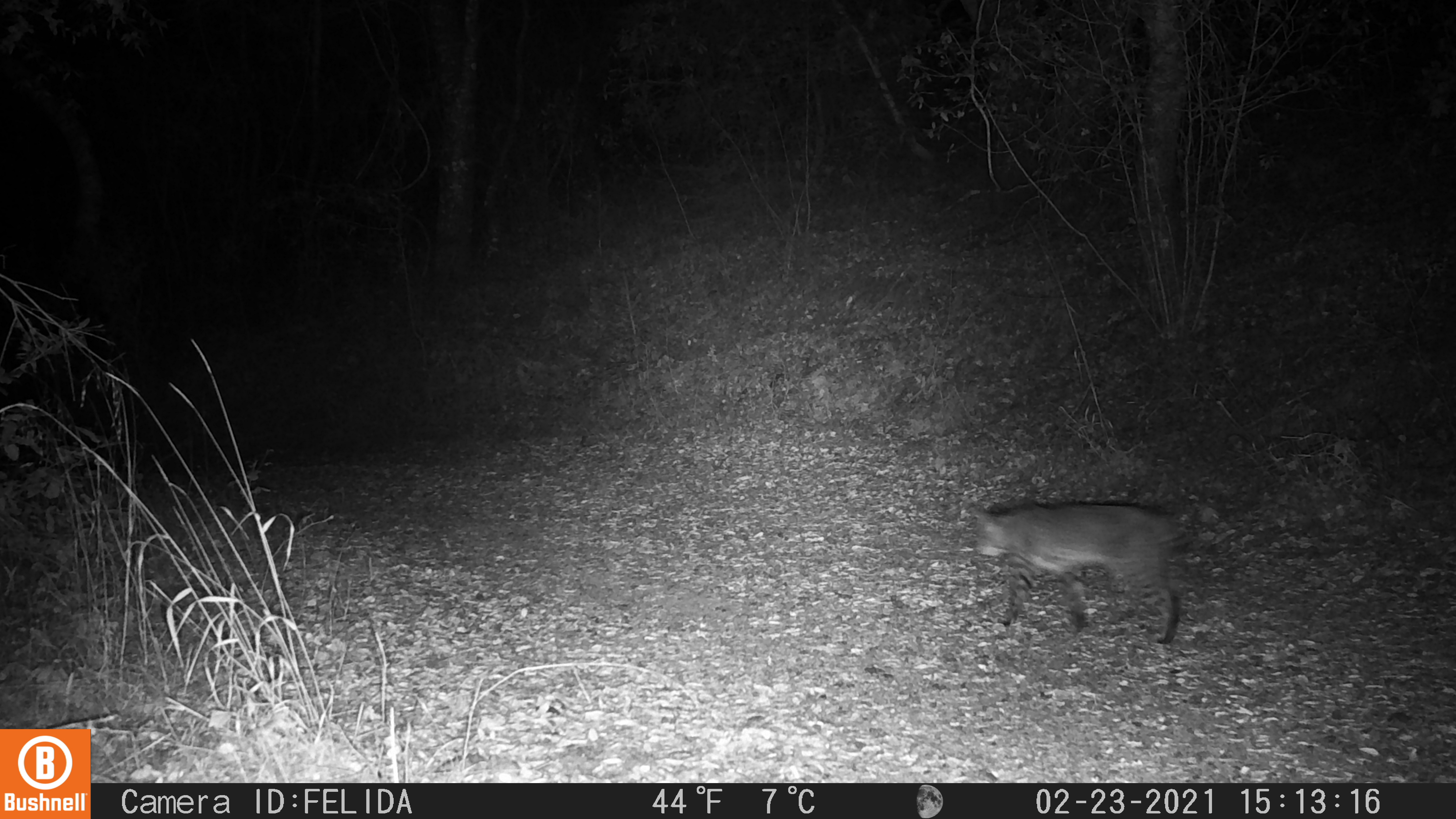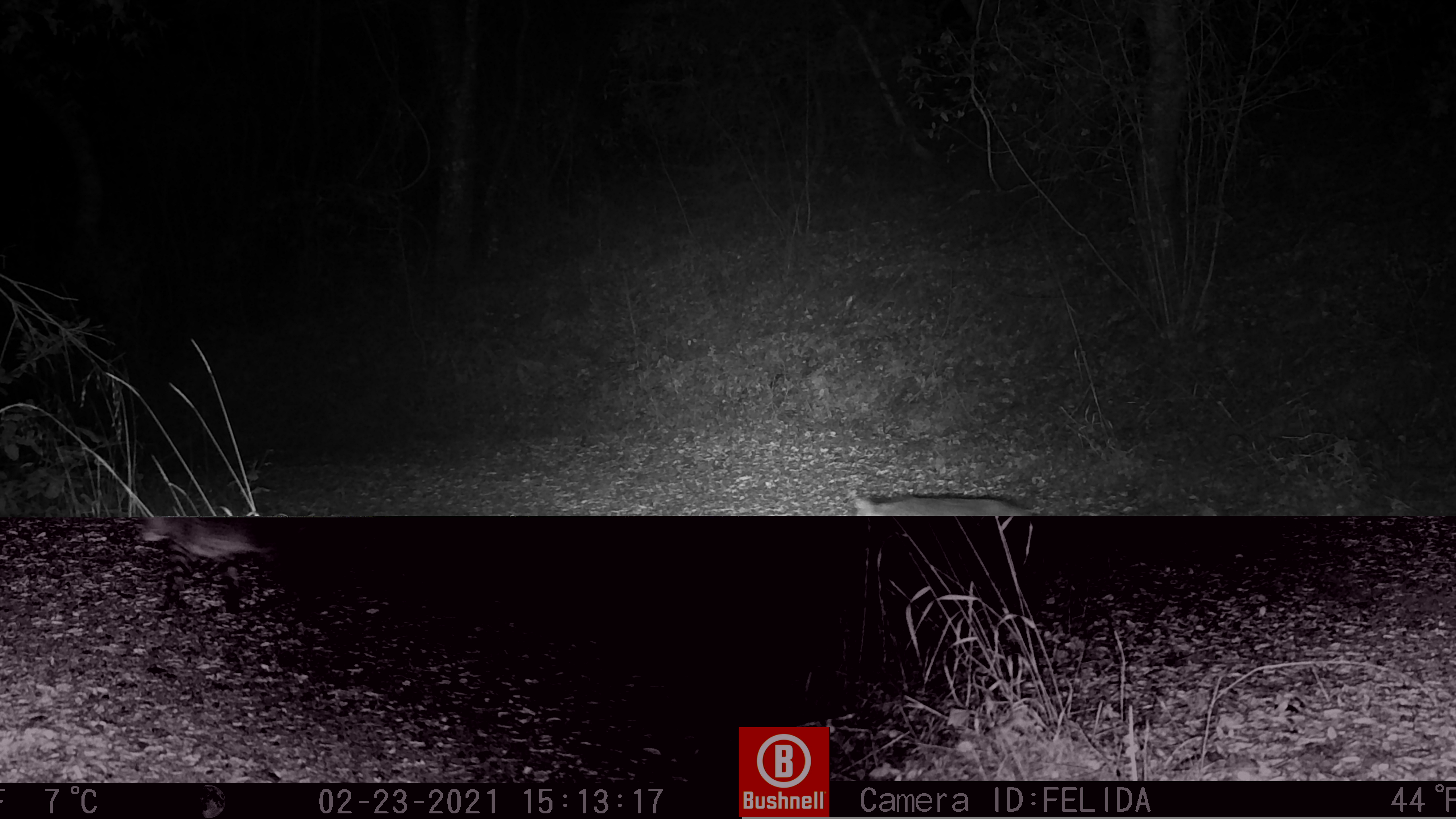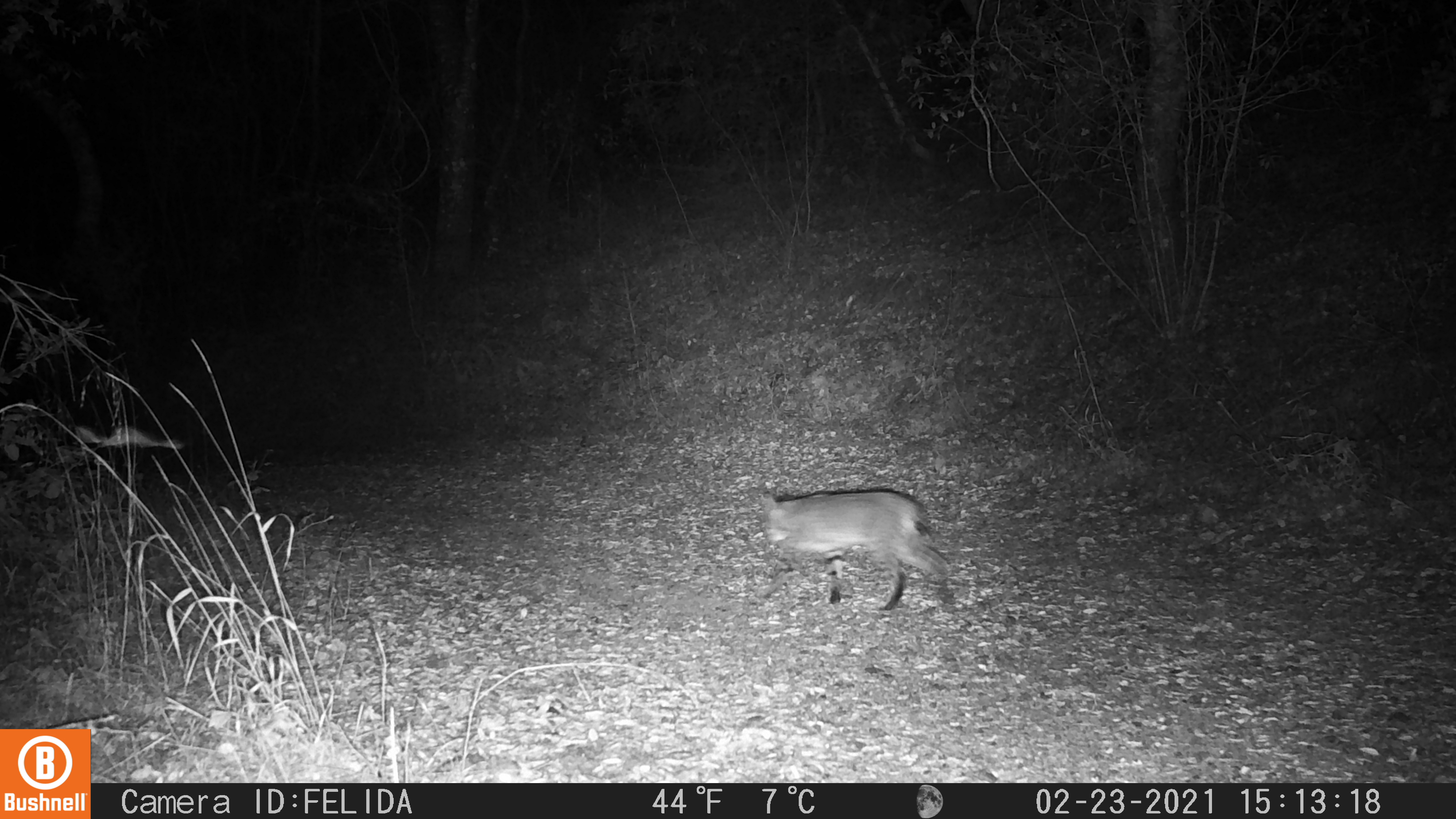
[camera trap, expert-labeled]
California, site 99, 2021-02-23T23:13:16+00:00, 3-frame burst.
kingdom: Animalia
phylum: Chordata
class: Mammalia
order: Carnivora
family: Felidae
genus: Lynx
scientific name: Lynx rufus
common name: bobcat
Bobcat (Lynx rufus).